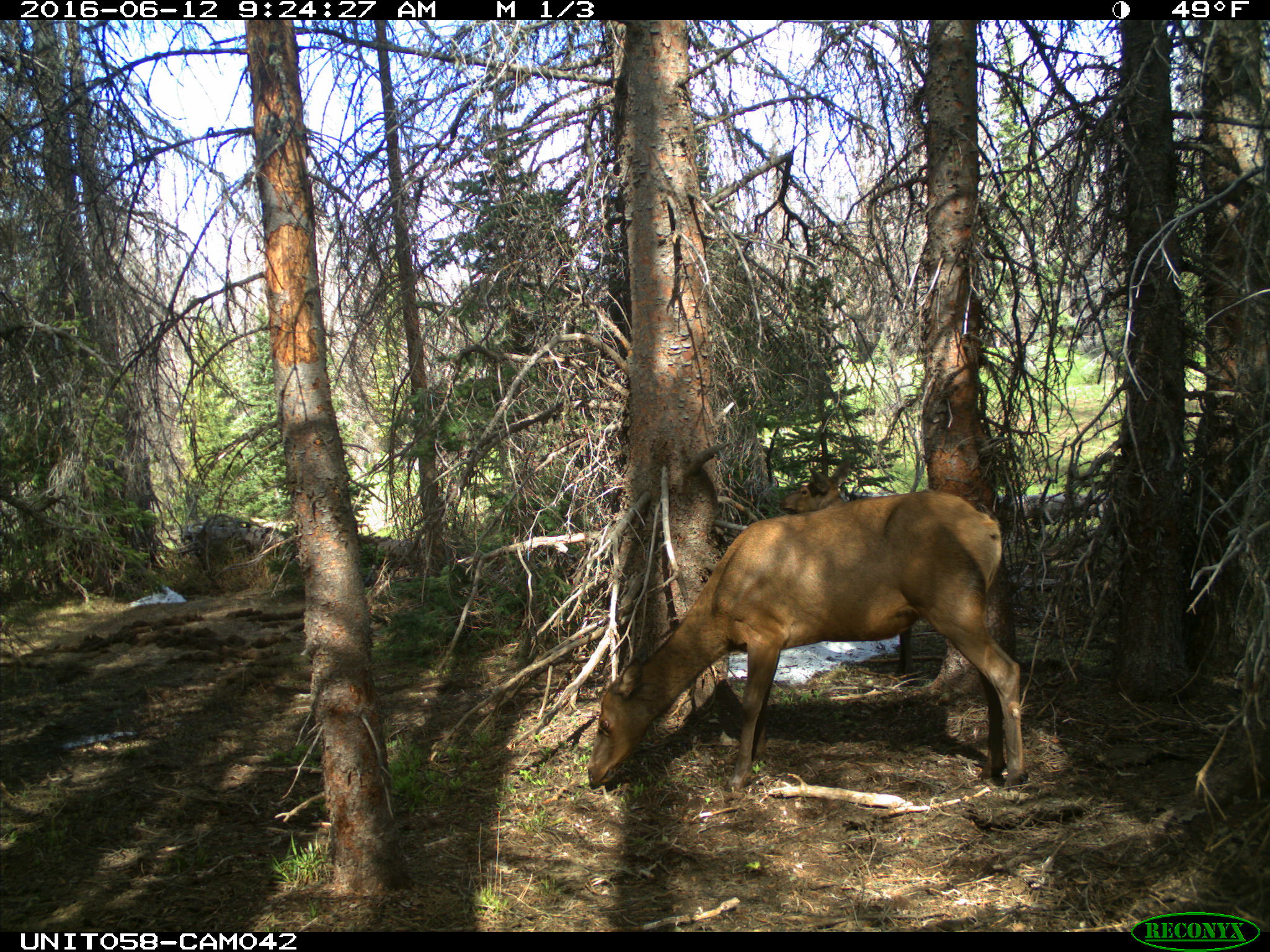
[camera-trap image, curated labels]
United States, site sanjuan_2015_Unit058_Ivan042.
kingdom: Animalia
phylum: Chordata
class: Mammalia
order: Artiodactyla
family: Cervidae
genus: Cervus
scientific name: Cervus elaphus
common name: red deer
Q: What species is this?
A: Cervus elaphus (red deer).